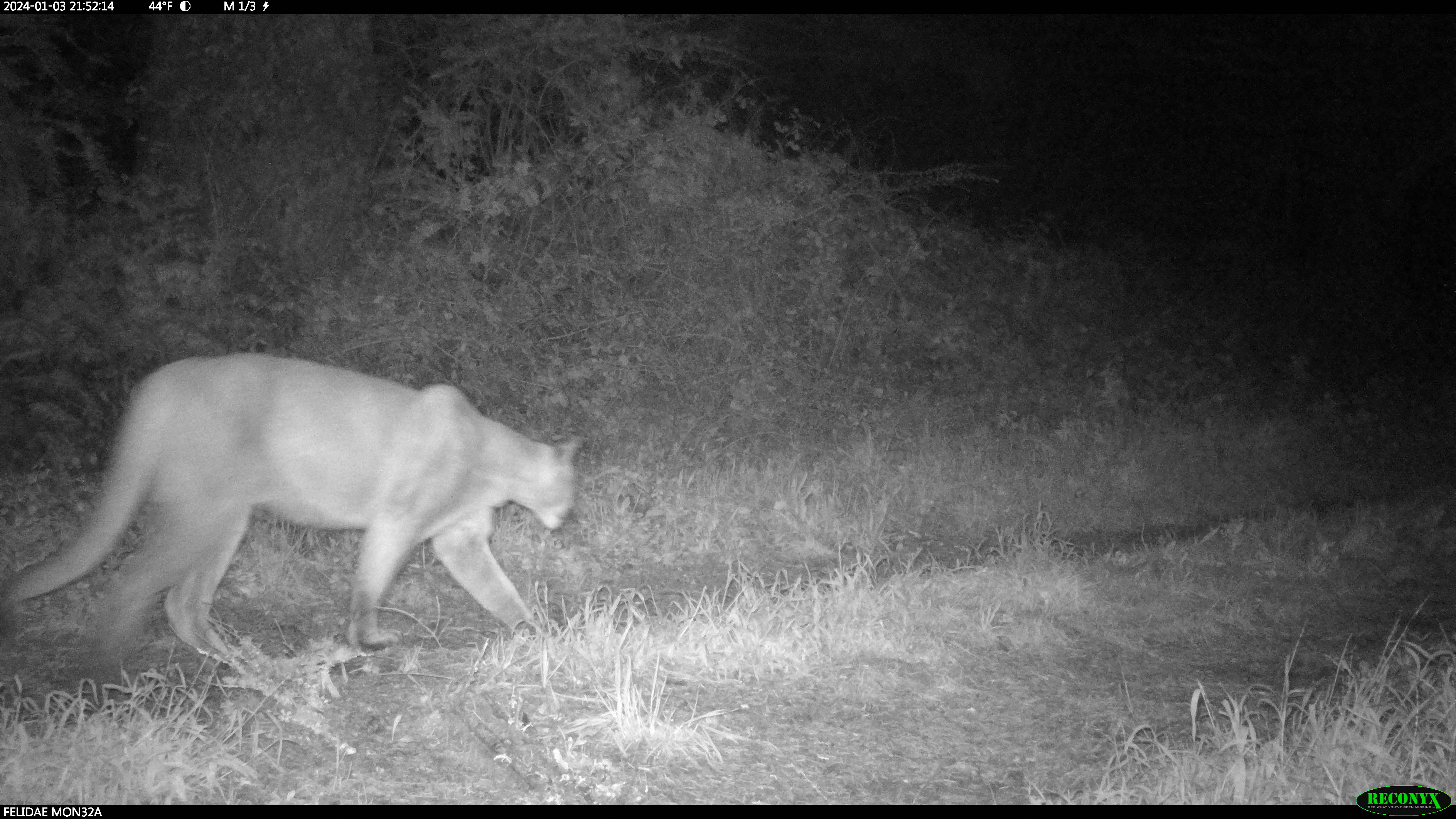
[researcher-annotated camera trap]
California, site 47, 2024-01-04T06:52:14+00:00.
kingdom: Animalia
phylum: Chordata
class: Mammalia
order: Carnivora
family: Felidae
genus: Puma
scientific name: Puma concolor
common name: puma